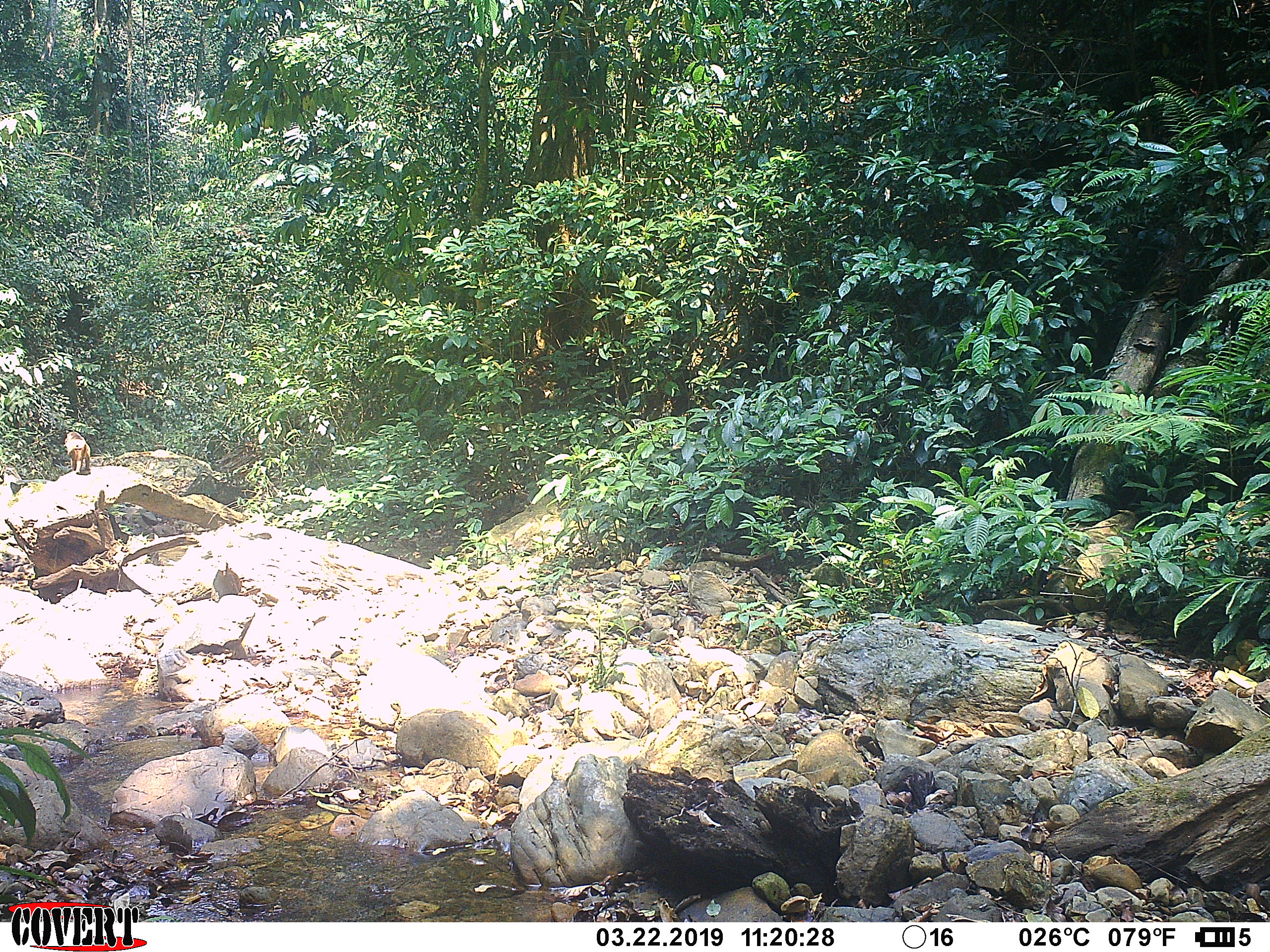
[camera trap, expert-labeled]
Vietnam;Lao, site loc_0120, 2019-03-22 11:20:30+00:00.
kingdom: Animalia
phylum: Chordata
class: Mammalia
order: Primates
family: Cercopithecidae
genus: Macaca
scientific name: Macaca arctoides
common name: stump-tailed macaque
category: stump tailed macaque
Stump tailed macaque (stump-tailed macaque) (Macaca arctoides). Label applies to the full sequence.